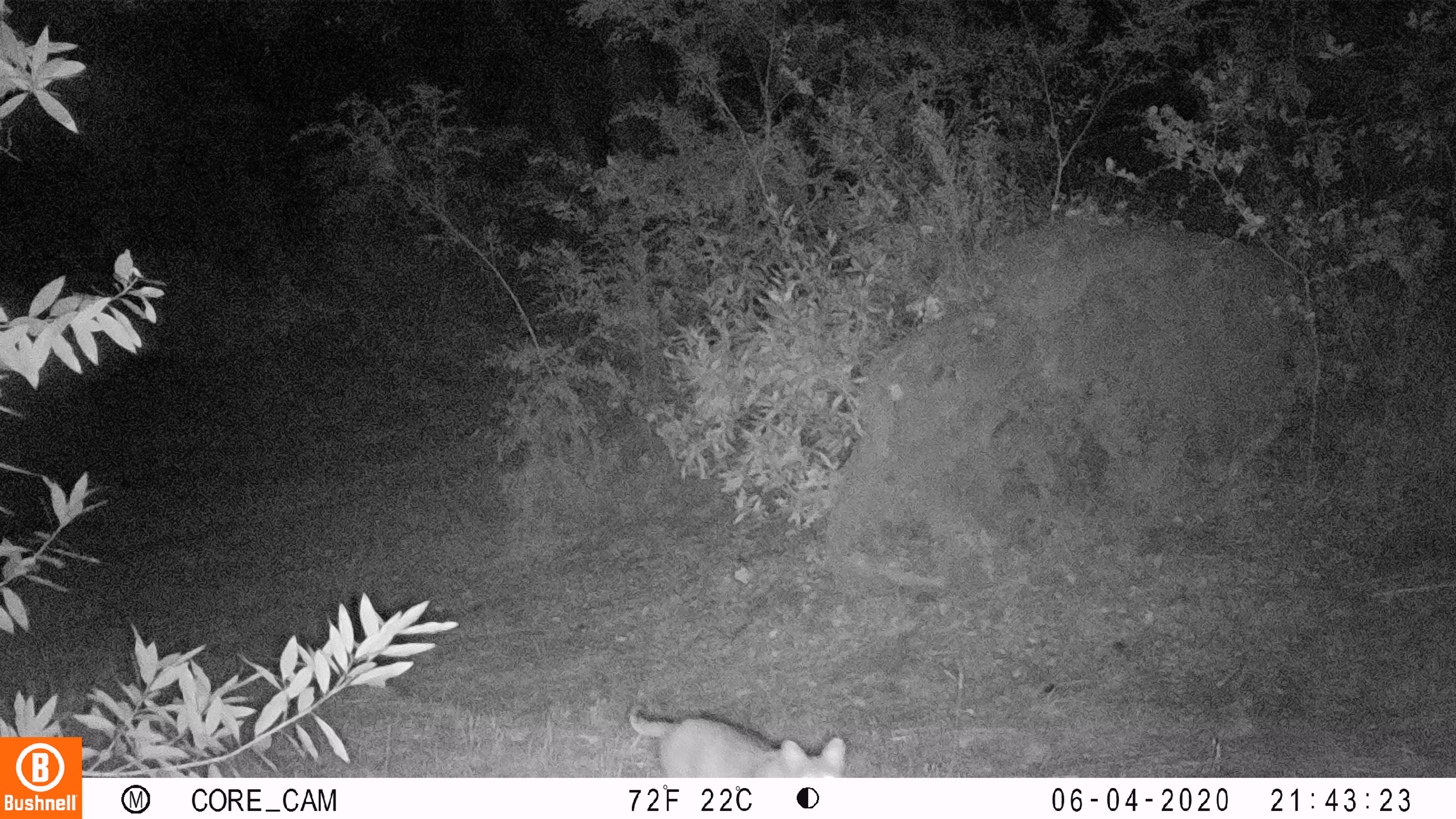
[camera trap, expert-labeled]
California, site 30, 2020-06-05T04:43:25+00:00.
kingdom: Animalia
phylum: Chordata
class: Mammalia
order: Carnivora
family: Felidae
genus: Lynx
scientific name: Lynx rufus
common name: bobcat